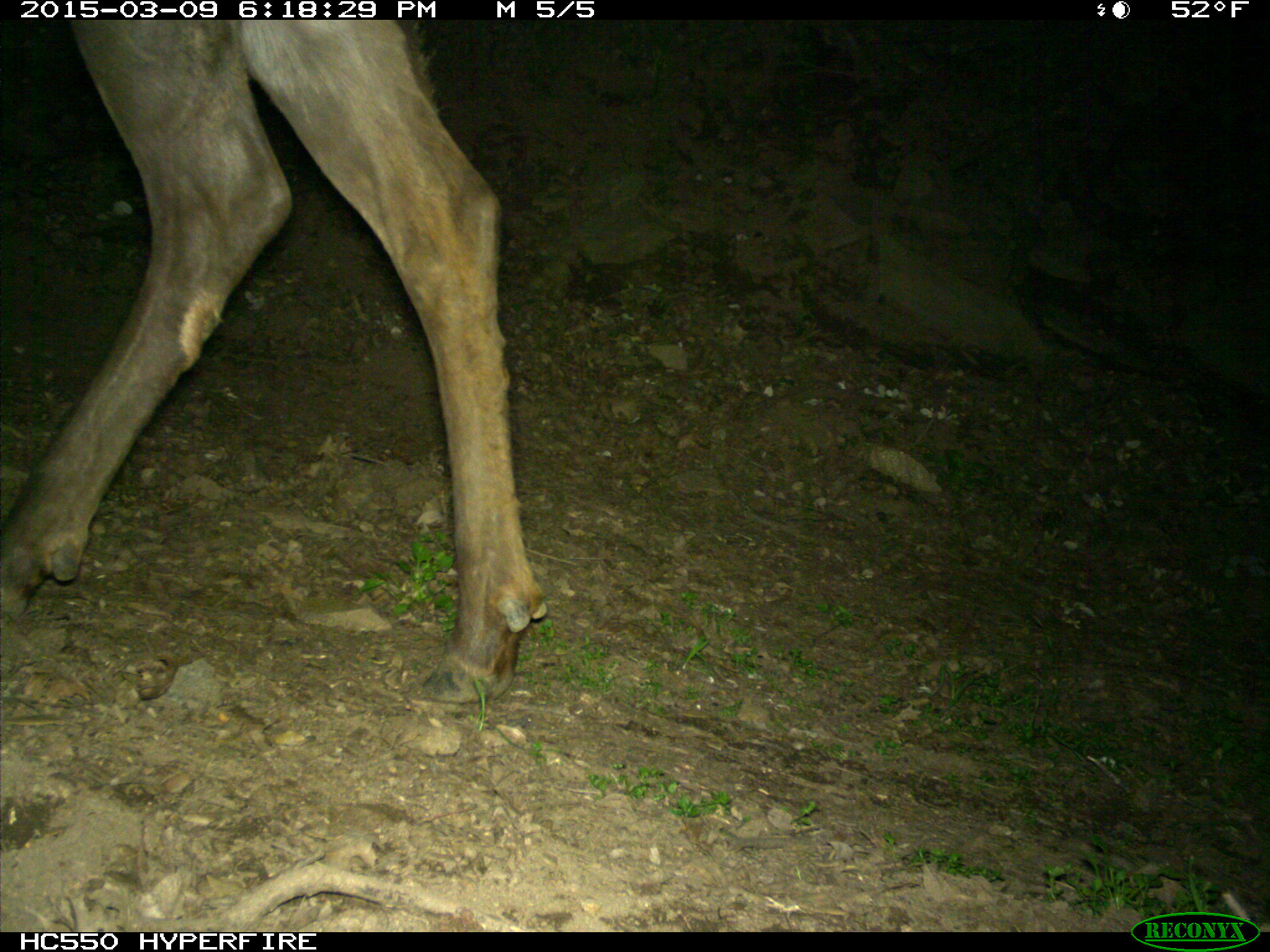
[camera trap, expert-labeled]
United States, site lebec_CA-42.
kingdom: Animalia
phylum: Chordata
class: Mammalia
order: Artiodactyla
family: Cervidae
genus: Cervus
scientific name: Cervus canadensis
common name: elk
Cervus canadensis (elk).